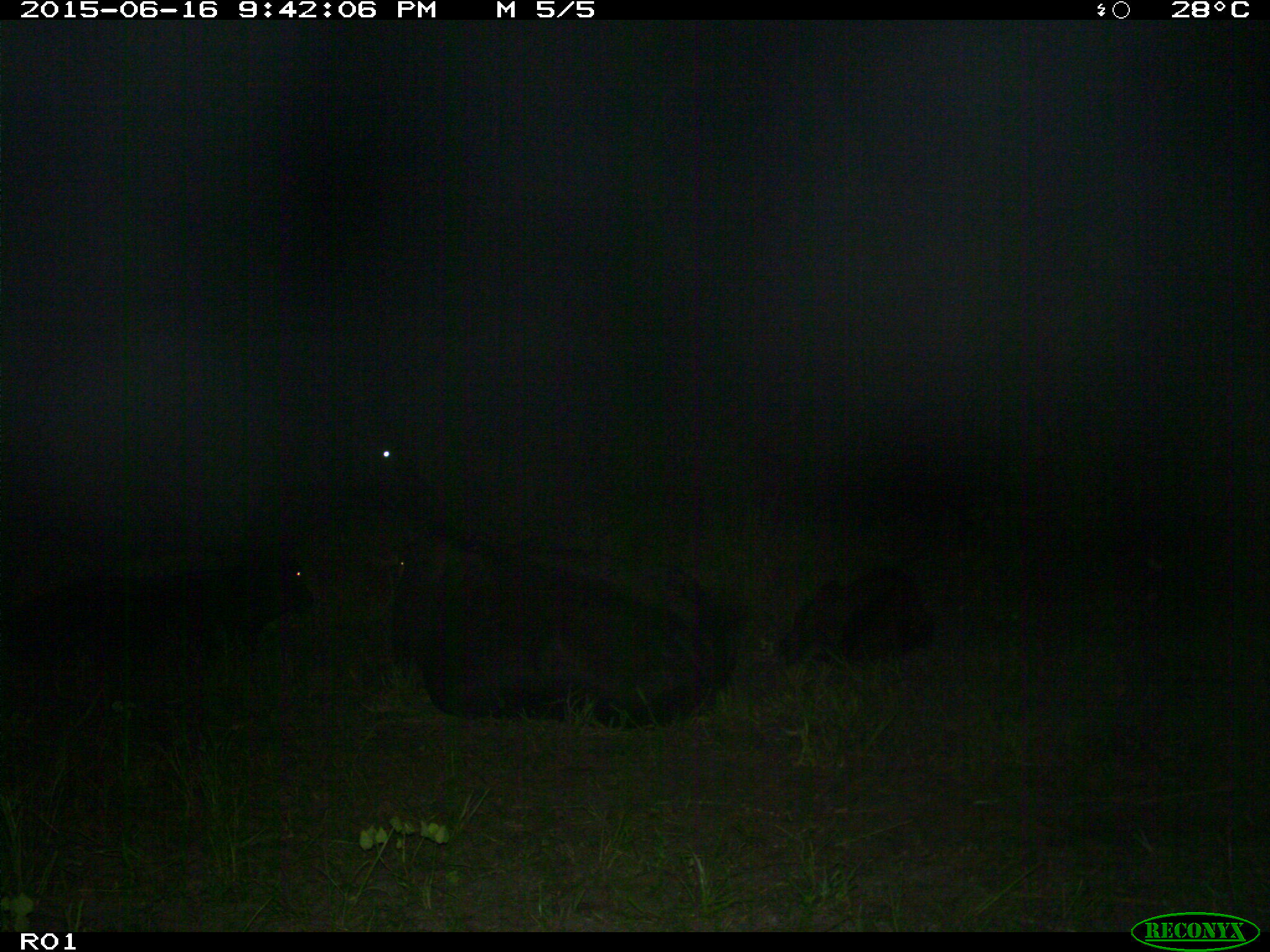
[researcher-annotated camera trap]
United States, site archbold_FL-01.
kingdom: Animalia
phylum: Chordata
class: Mammalia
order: Artiodactyla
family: Bovidae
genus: Bos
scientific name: Bos taurus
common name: domestic cow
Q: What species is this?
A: Bos taurus (domestic cow).